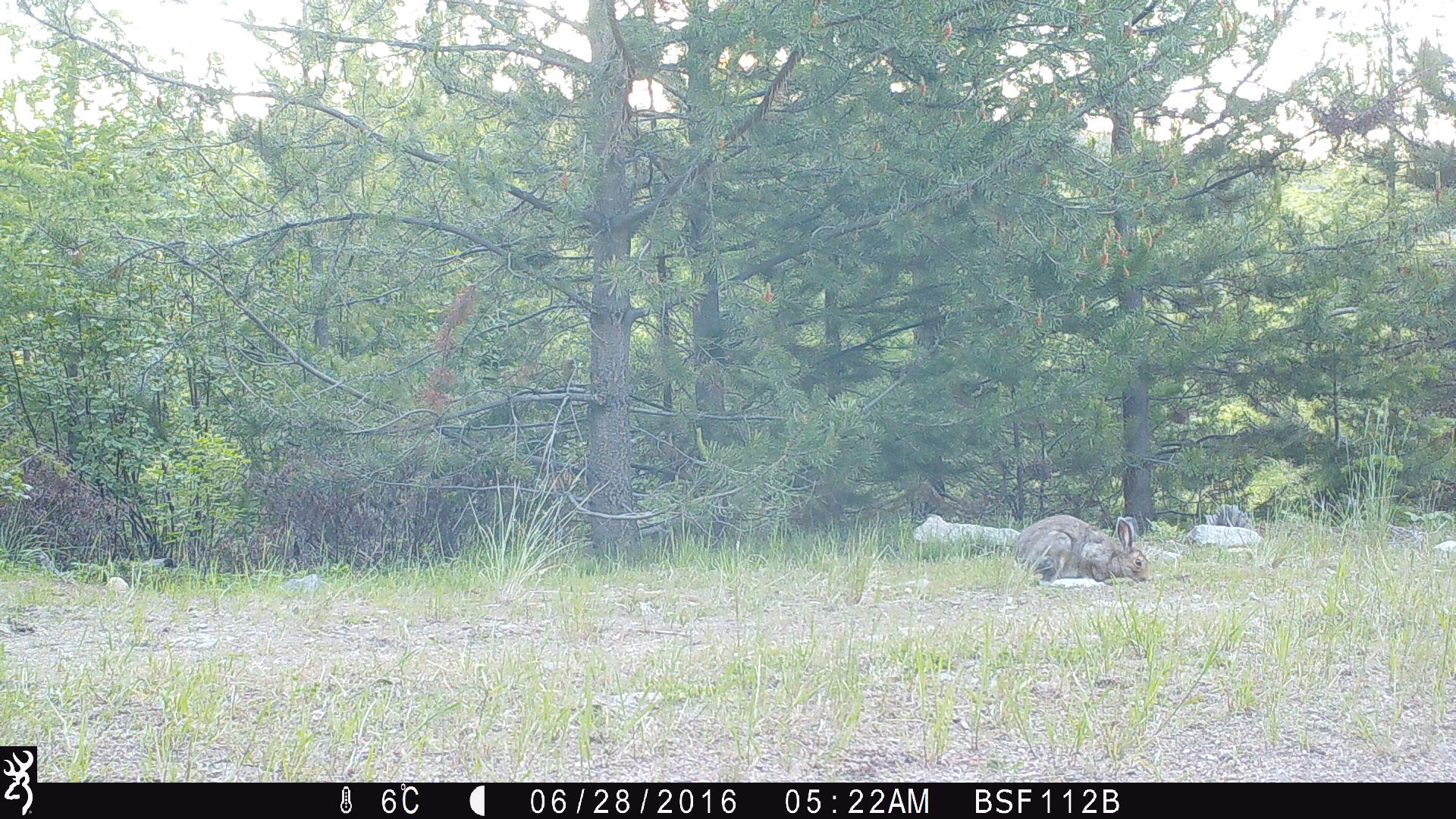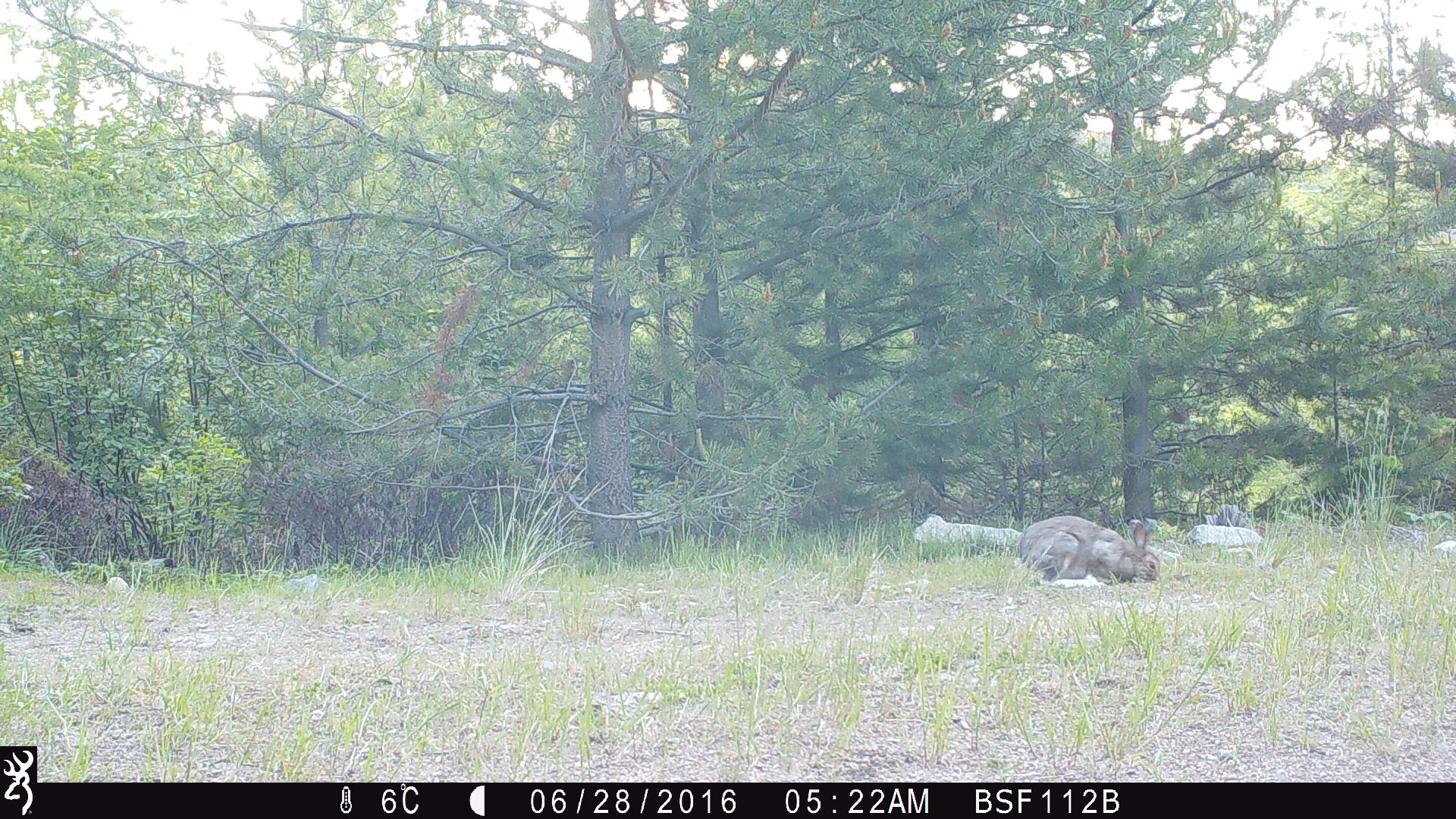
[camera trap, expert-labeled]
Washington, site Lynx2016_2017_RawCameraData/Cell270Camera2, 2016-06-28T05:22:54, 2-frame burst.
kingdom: Animalia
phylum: Chordata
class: Mammalia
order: Lagomorpha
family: Leporidae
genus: Lepus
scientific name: Lepus americanus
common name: snowshoe hare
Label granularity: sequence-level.